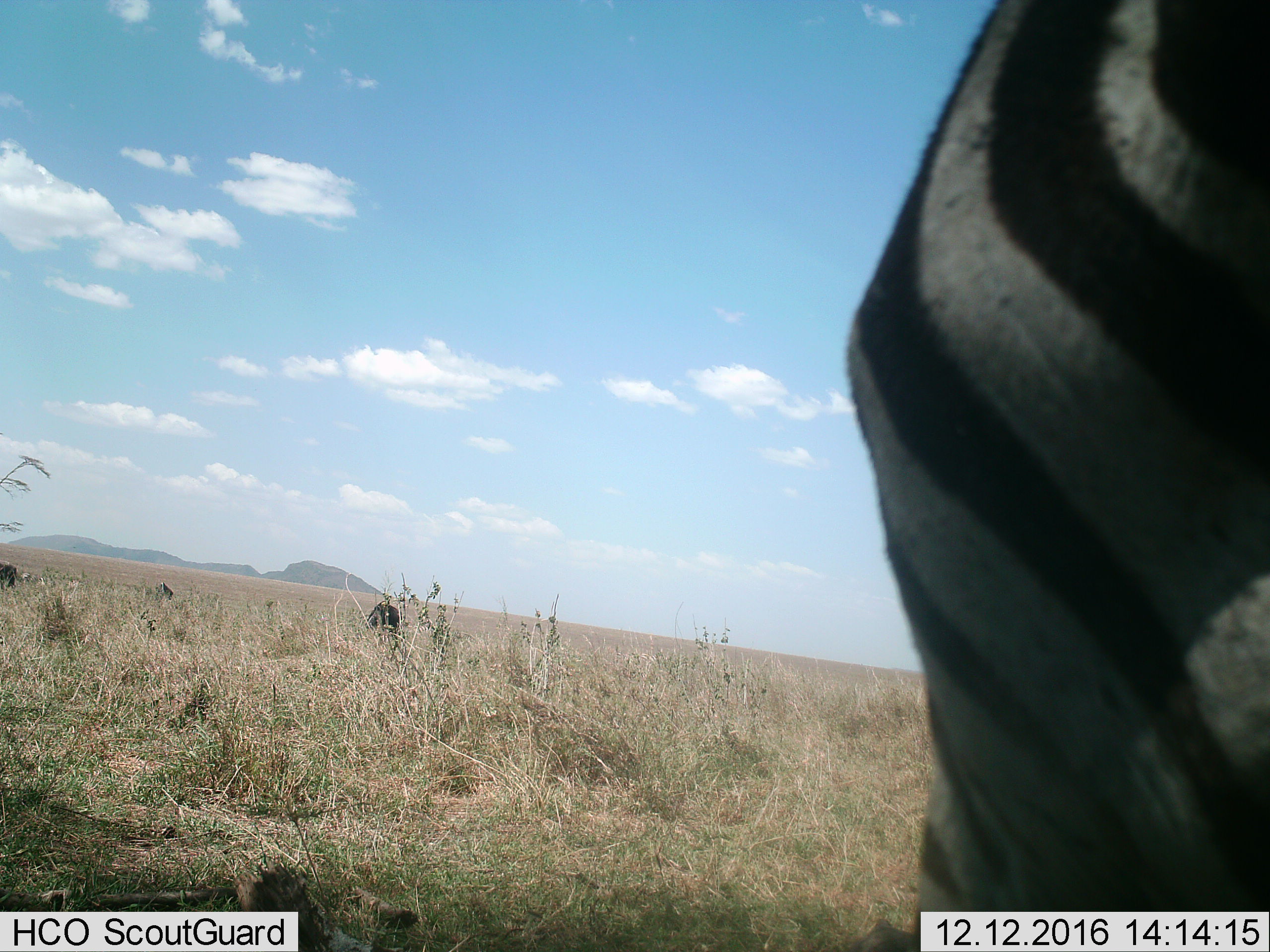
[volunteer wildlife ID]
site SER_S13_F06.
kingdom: Animalia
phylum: Chordata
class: Mammalia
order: Perissodactyla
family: Equidae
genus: Equus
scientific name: Equus quagga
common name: plains zebra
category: zebraplains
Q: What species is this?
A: Zebraplains (plains zebra) (Equus quagga).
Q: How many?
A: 1.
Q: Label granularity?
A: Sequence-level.